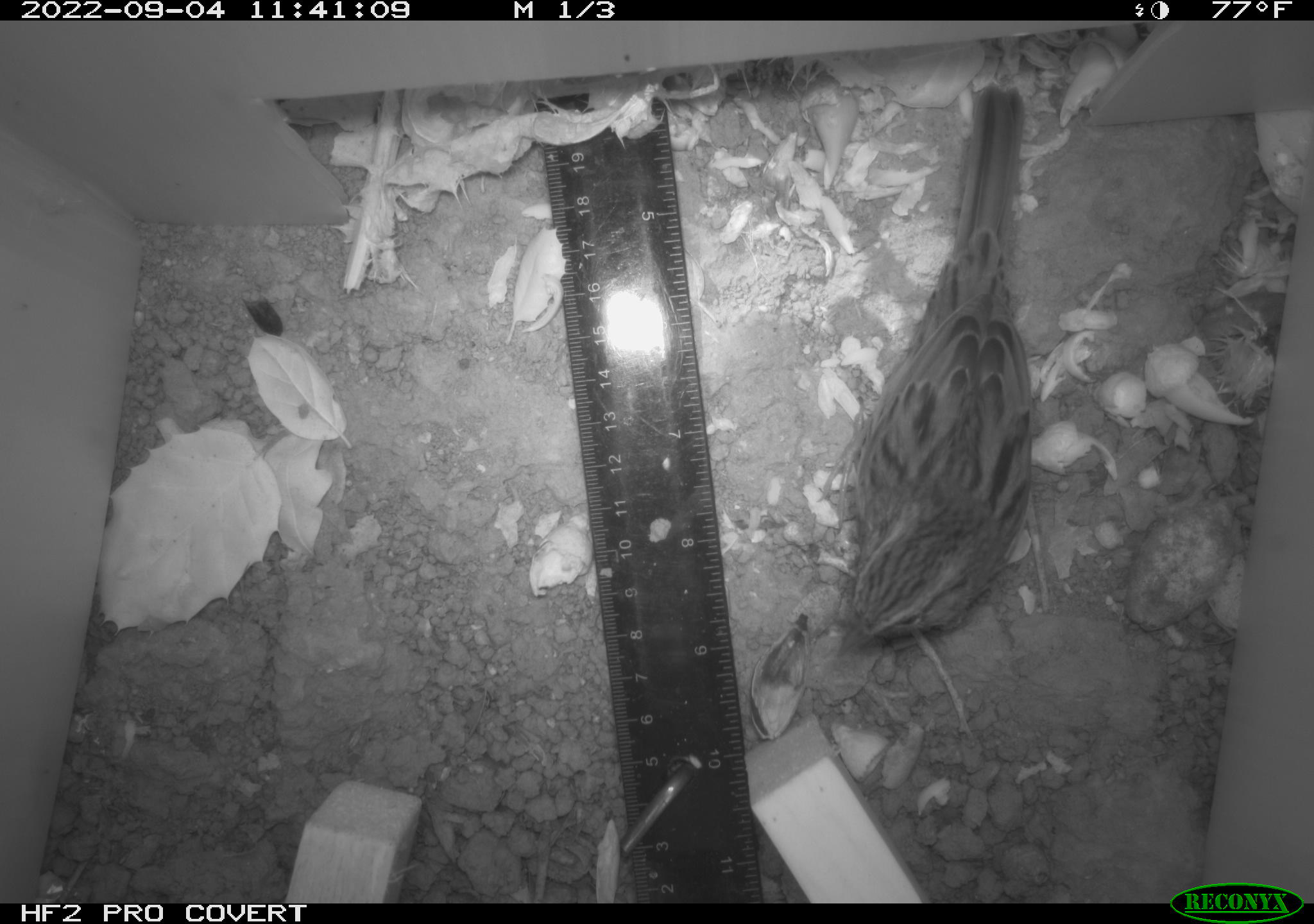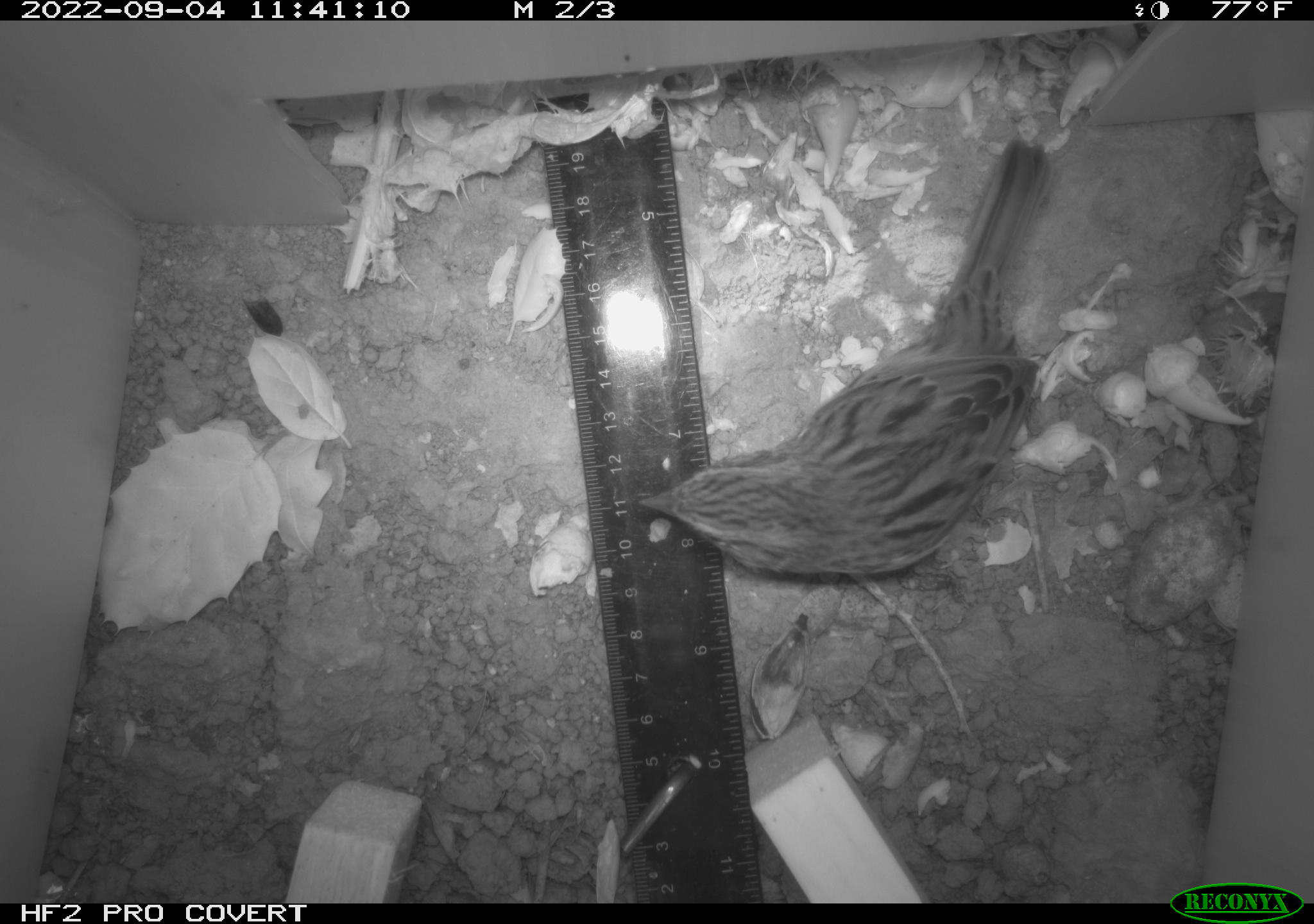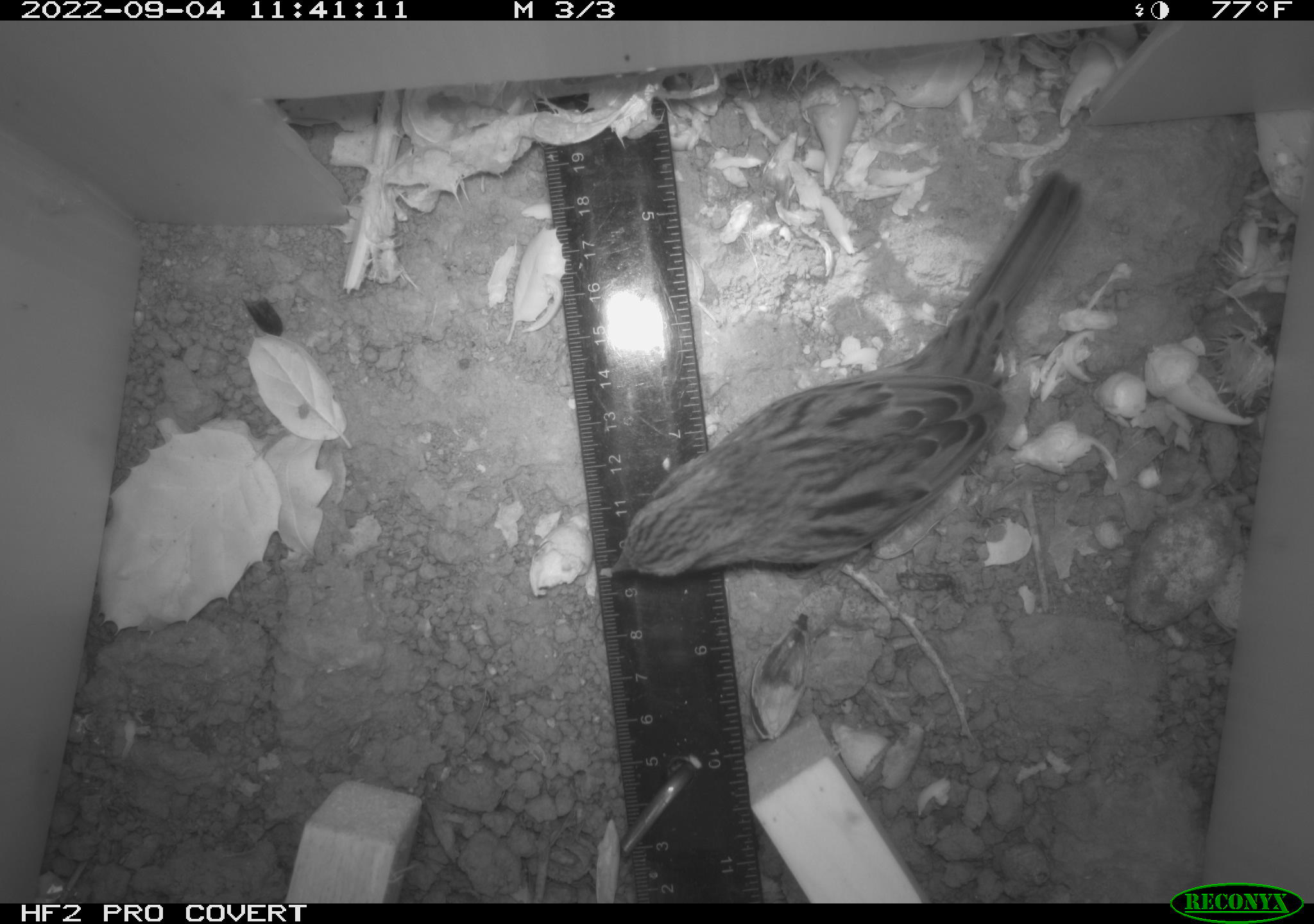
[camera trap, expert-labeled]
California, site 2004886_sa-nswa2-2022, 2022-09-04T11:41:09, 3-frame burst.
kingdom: Animalia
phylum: Chordata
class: Aves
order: Passeriformes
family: Passerellidae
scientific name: Passerellidae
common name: new world sparrows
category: passerellidae family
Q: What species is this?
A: Passerellidae family (new world sparrows) (Passerellidae).